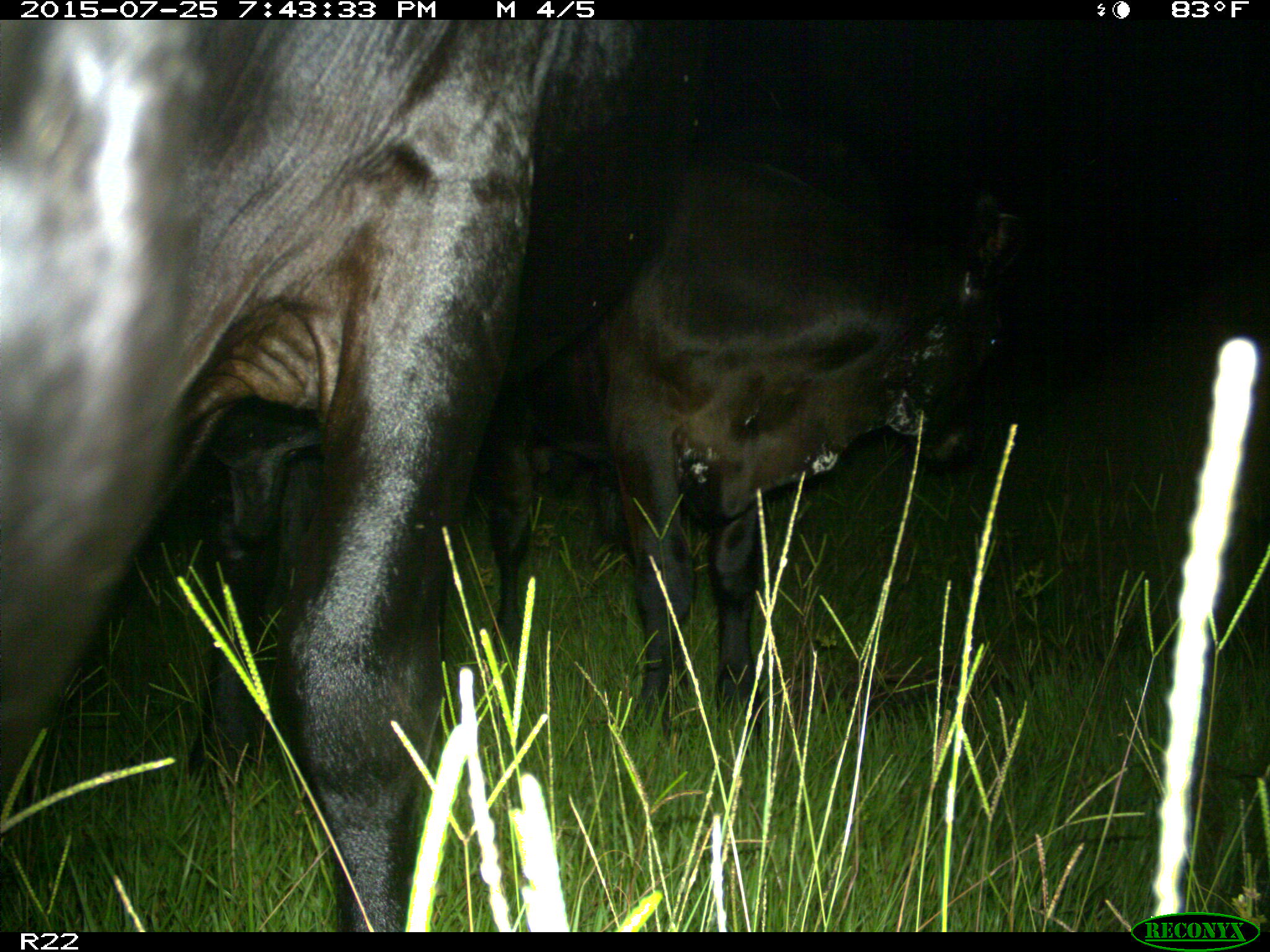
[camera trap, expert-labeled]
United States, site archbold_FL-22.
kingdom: Animalia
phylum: Chordata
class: Mammalia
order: Artiodactyla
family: Bovidae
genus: Bos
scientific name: Bos taurus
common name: domestic cow